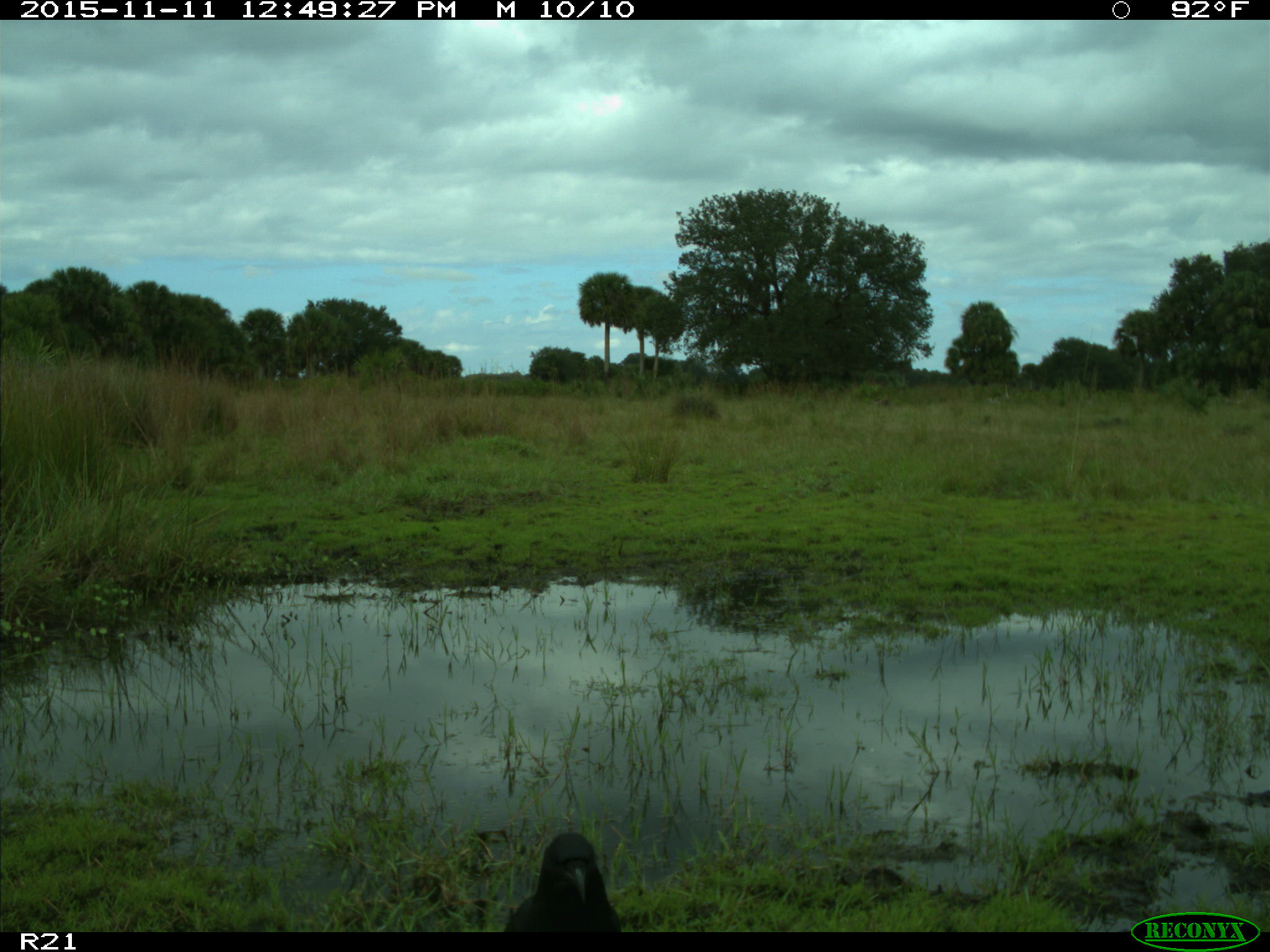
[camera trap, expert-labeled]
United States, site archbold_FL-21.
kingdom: Animalia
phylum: Chordata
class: Aves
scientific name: Aves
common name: birds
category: unidentified bird